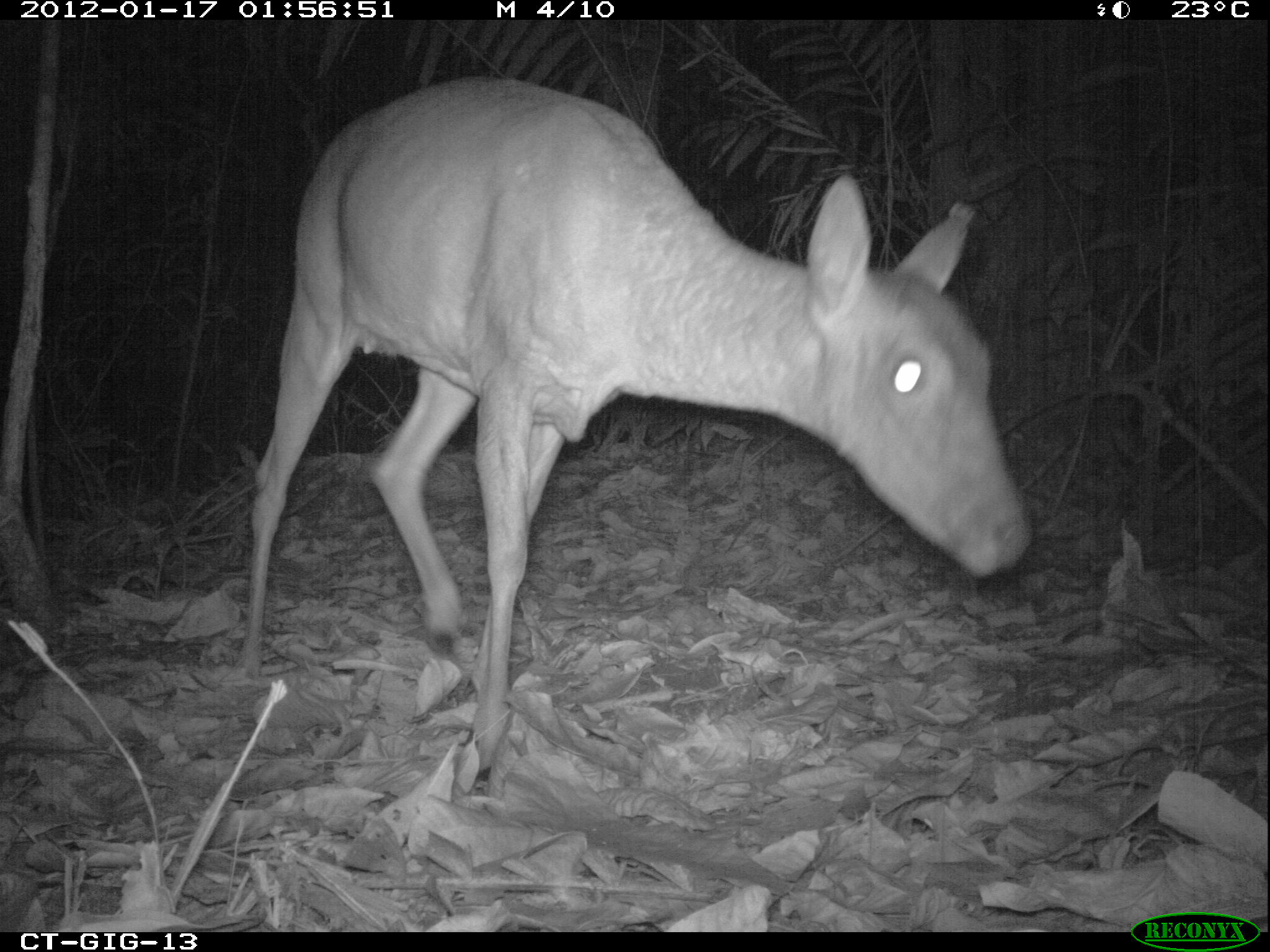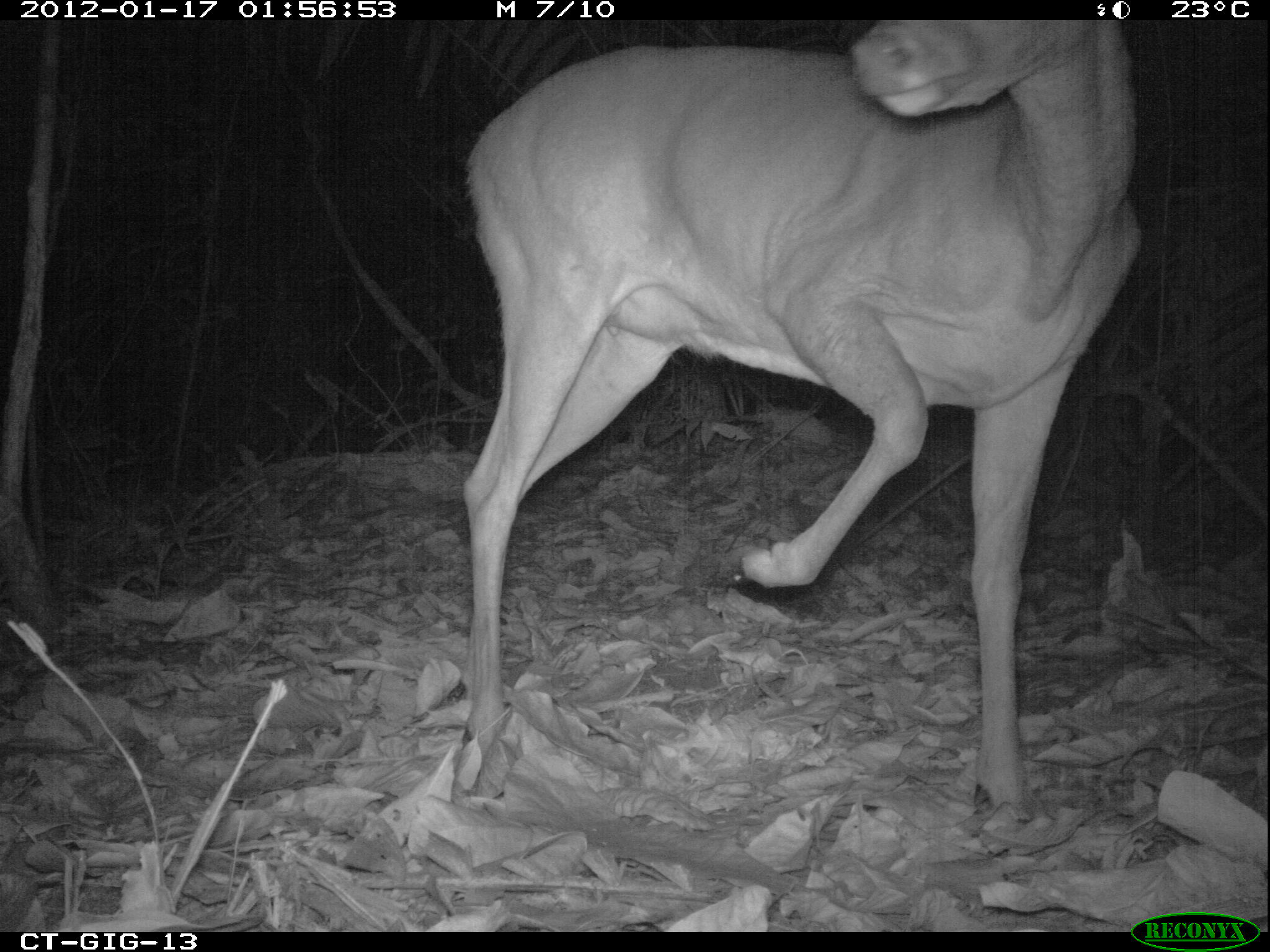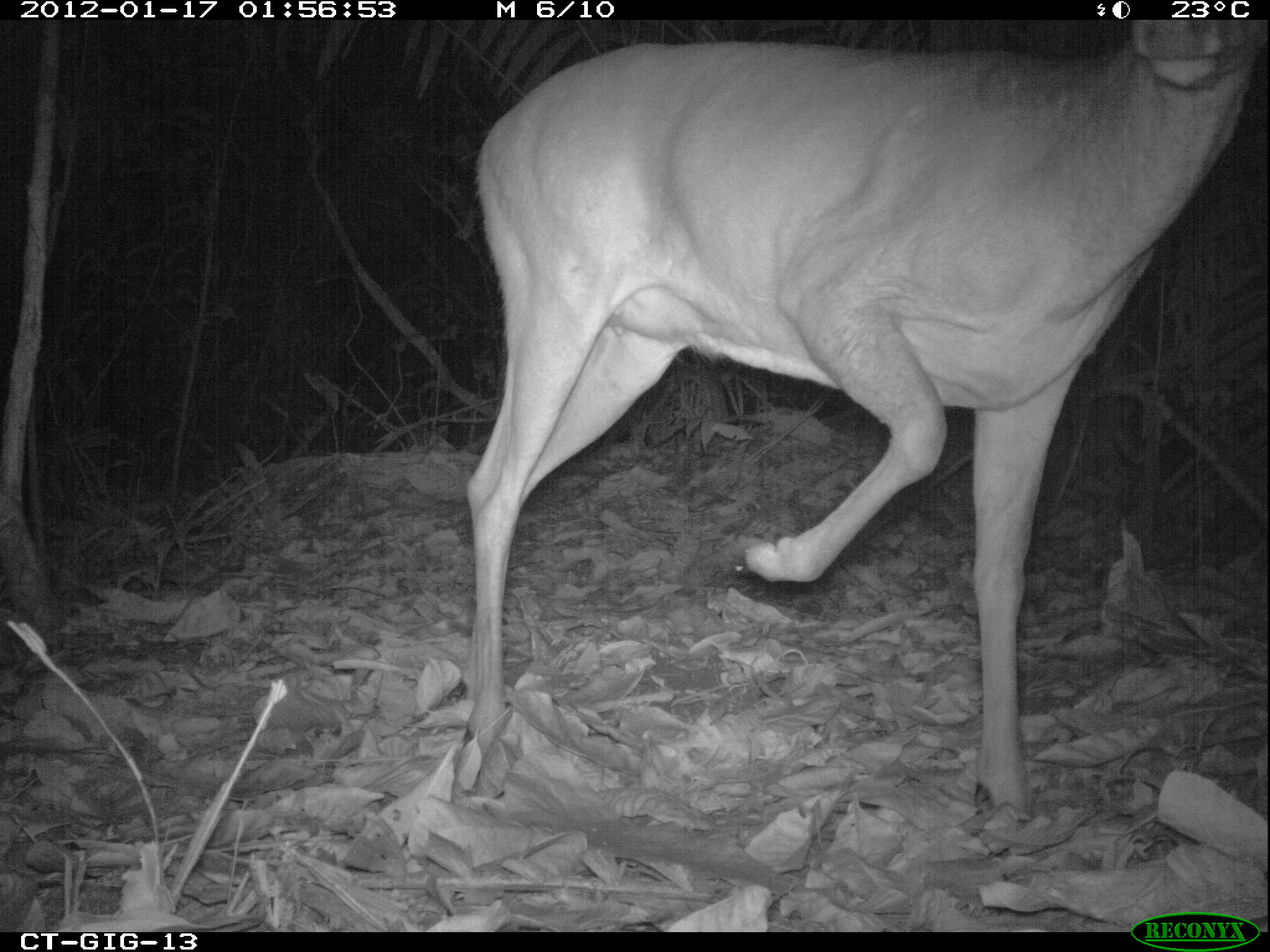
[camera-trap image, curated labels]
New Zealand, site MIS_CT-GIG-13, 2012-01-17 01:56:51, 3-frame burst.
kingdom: Animalia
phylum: Chordata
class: Mammalia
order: Artiodactyla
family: Cervidae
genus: Odocoileus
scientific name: Odocoileus virginianus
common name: white-tailed deer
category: white tailed deer